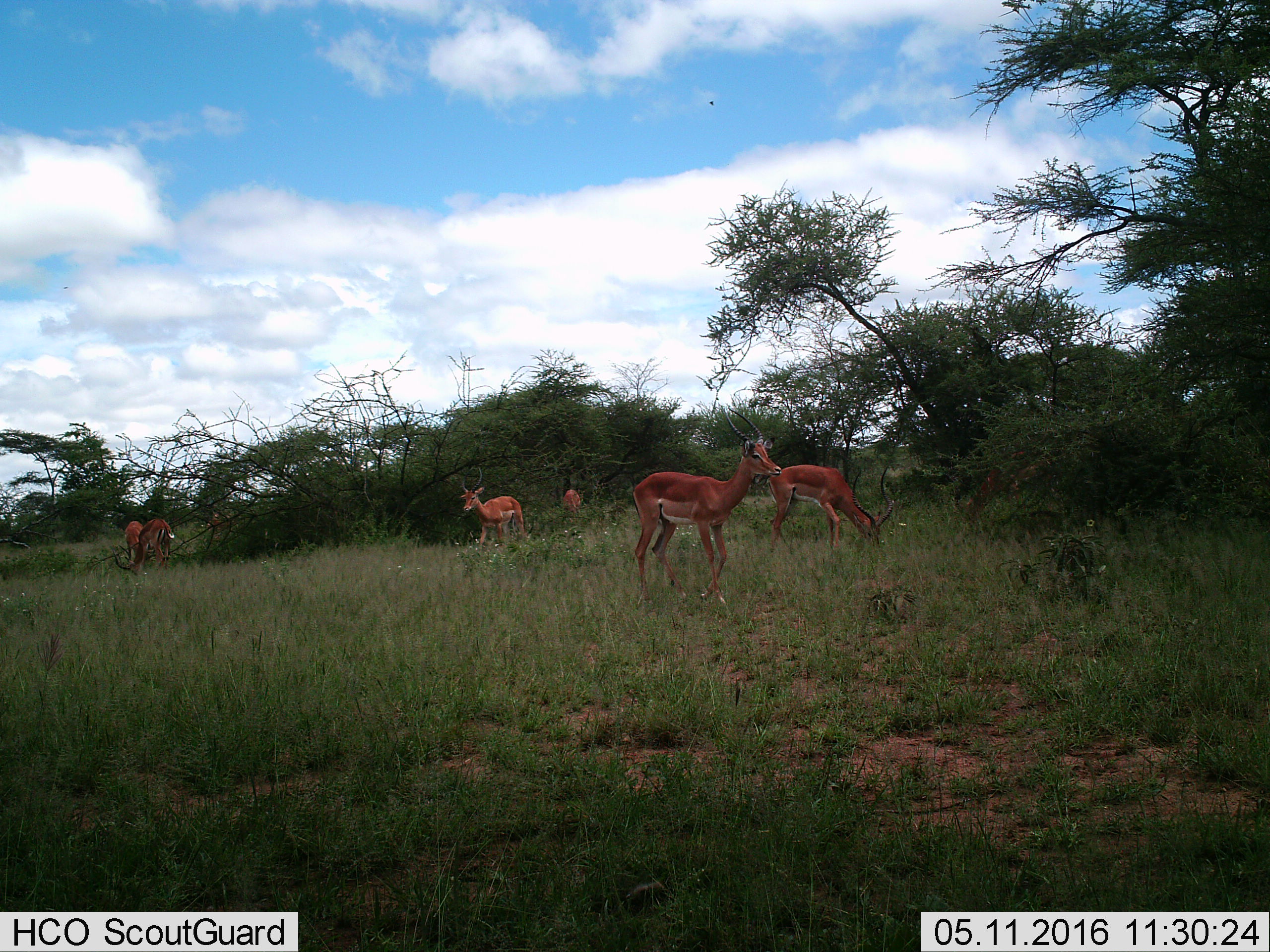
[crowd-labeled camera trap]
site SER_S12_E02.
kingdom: Animalia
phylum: Chordata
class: Mammalia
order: Artiodactyla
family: Bovidae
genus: Aepyceros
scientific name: Aepyceros melampus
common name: impala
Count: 8.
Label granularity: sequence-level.